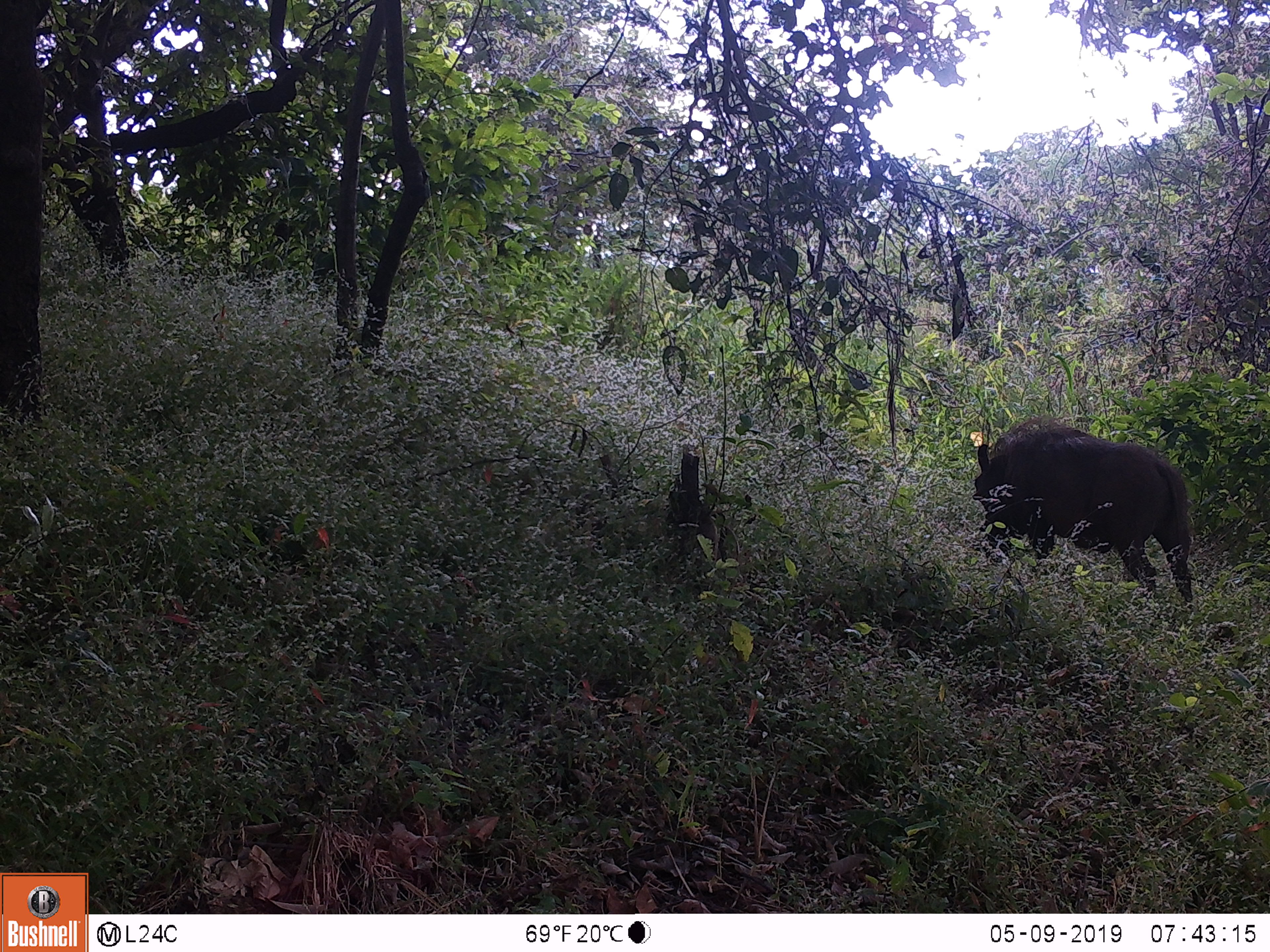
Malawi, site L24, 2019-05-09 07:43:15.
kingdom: Animalia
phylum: Chordata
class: Mammalia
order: Artiodactyla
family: Suidae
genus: Phacochoerus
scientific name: Phacochoerus africanus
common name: common warthog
Common warthog (Phacochoerus africanus), count 1.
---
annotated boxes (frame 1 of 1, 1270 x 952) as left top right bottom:
common warthog: 959 410 1197 618